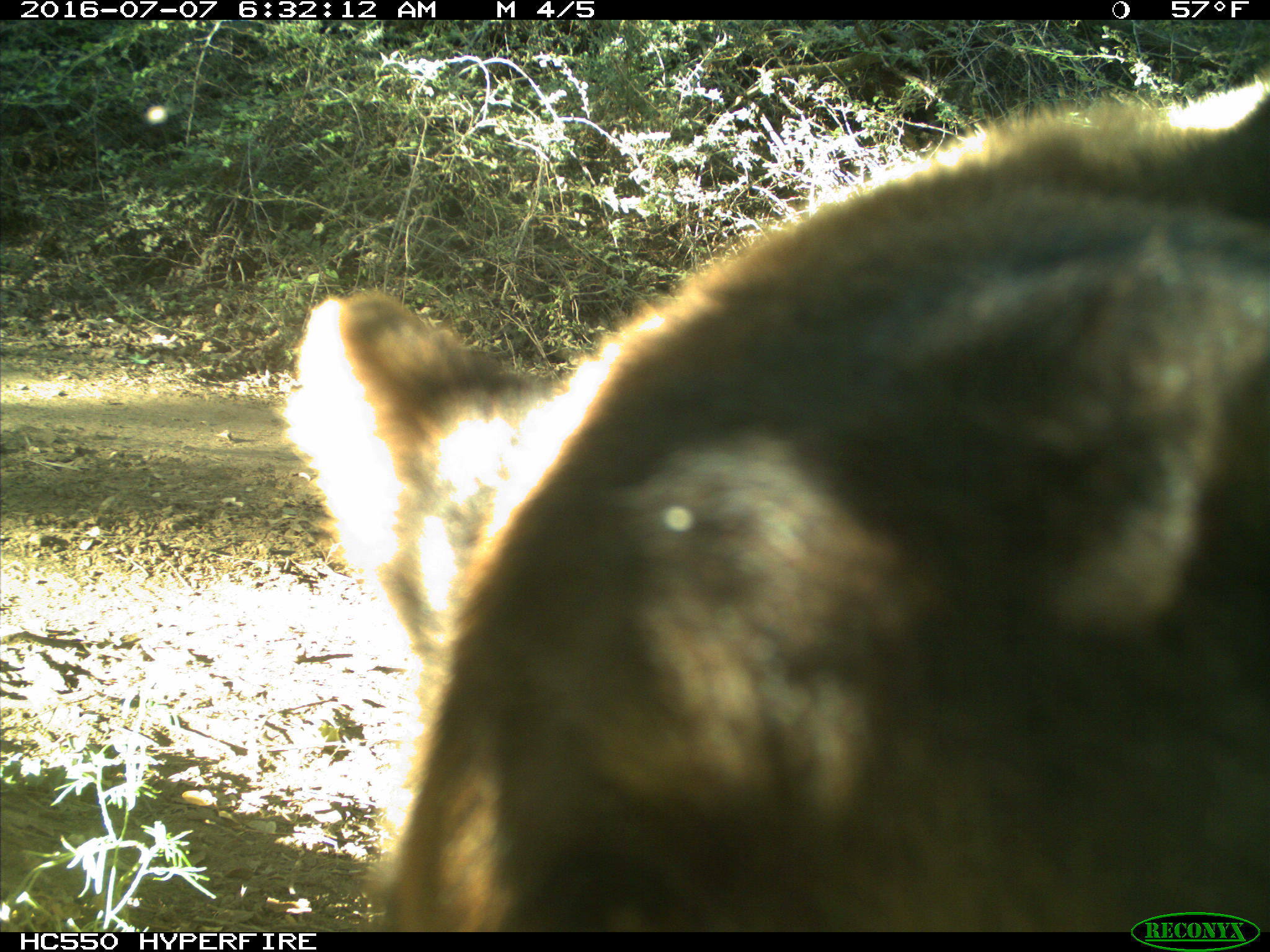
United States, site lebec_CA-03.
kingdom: Animalia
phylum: Chordata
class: Mammalia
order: Carnivora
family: Ursidae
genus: Ursus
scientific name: Ursus americanus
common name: american black bear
Ursus americanus (american black bear).